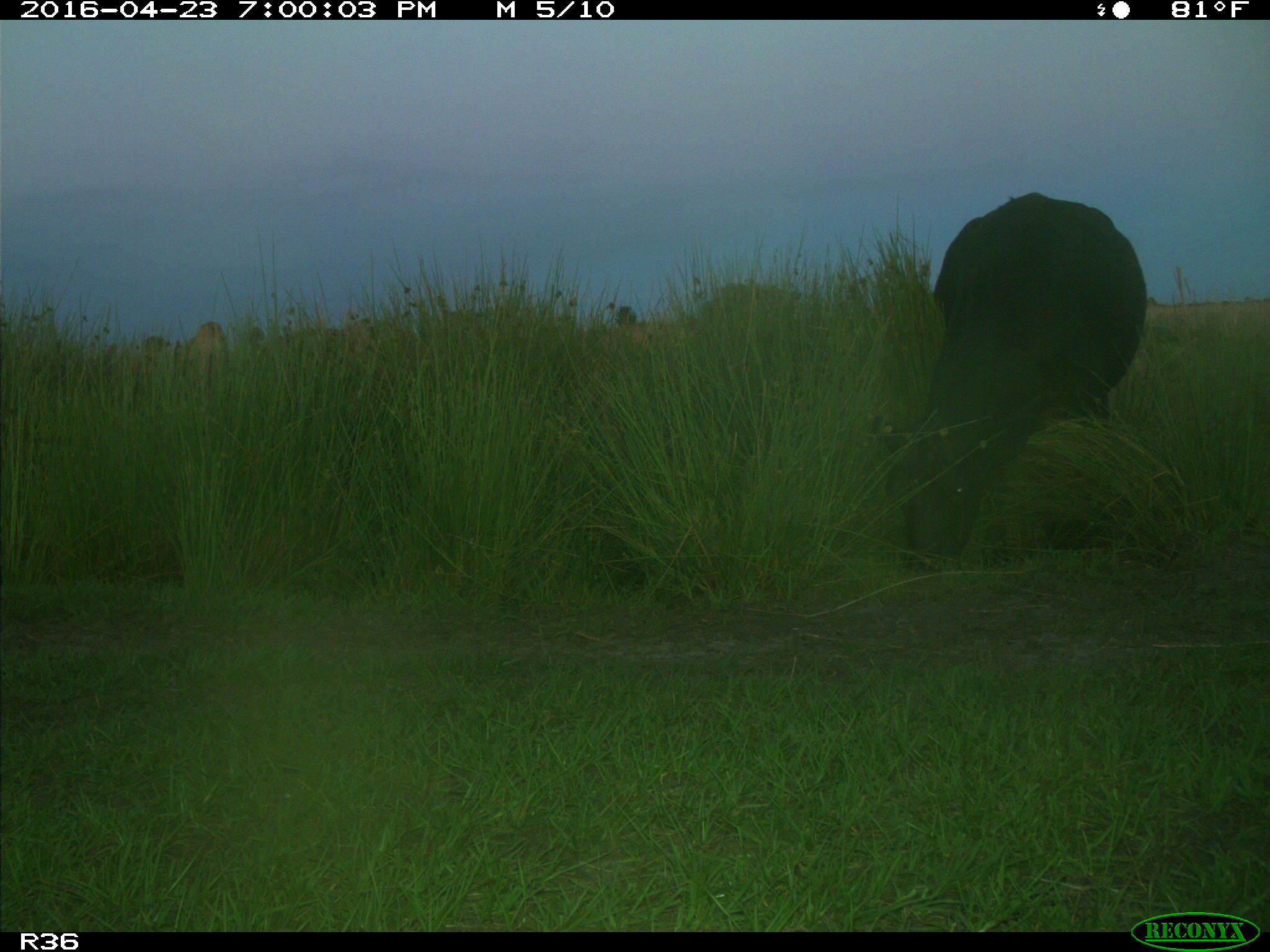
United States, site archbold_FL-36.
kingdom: Animalia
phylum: Chordata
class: Mammalia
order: Artiodactyla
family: Bovidae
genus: Bos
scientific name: Bos taurus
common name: domestic cow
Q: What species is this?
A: Bos taurus (domestic cow).